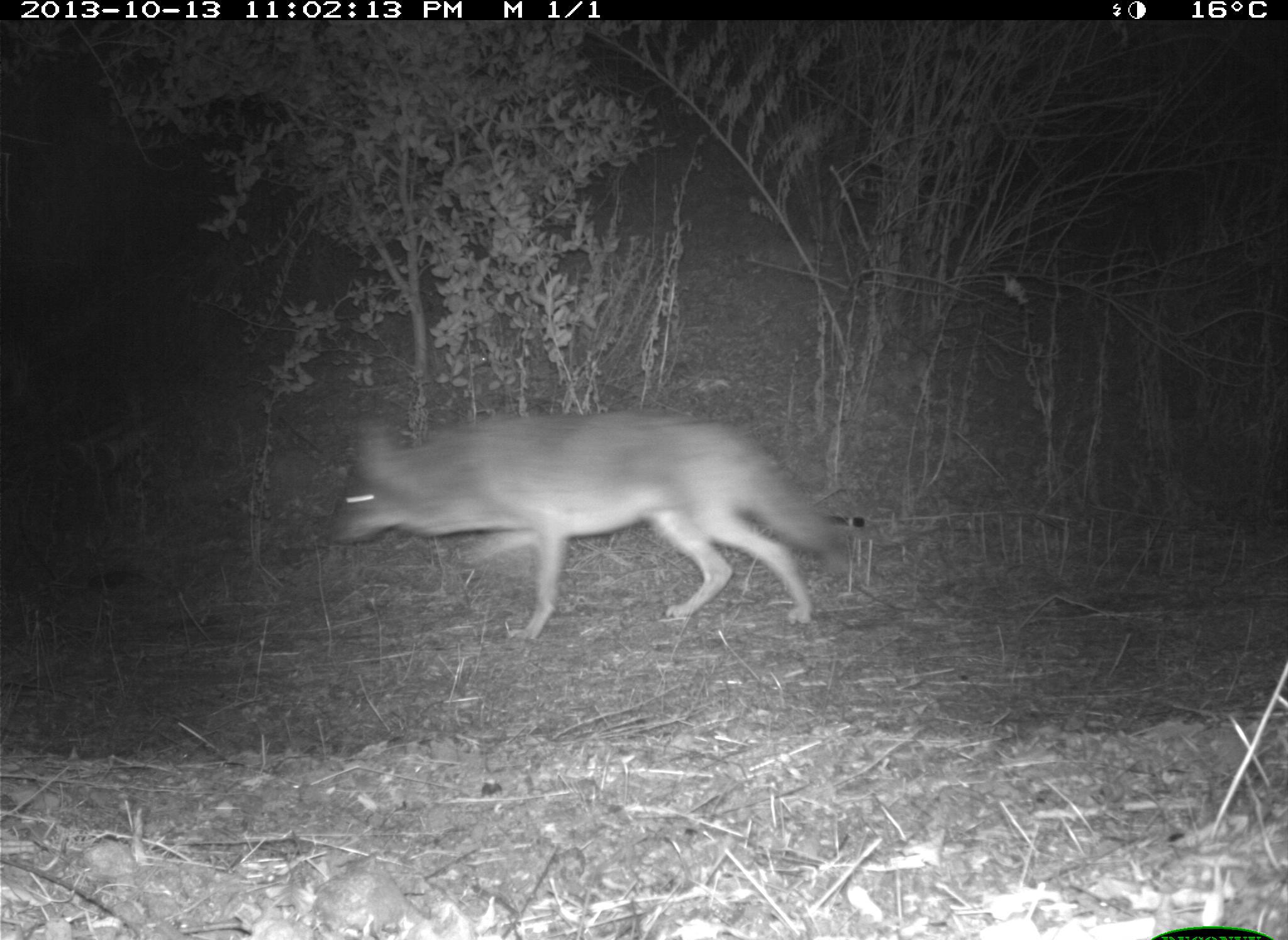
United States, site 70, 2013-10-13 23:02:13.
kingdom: Animalia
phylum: Chordata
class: Mammalia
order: Carnivora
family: Canidae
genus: Canis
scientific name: Canis latrans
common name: coyote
Coyote (Canis latrans).